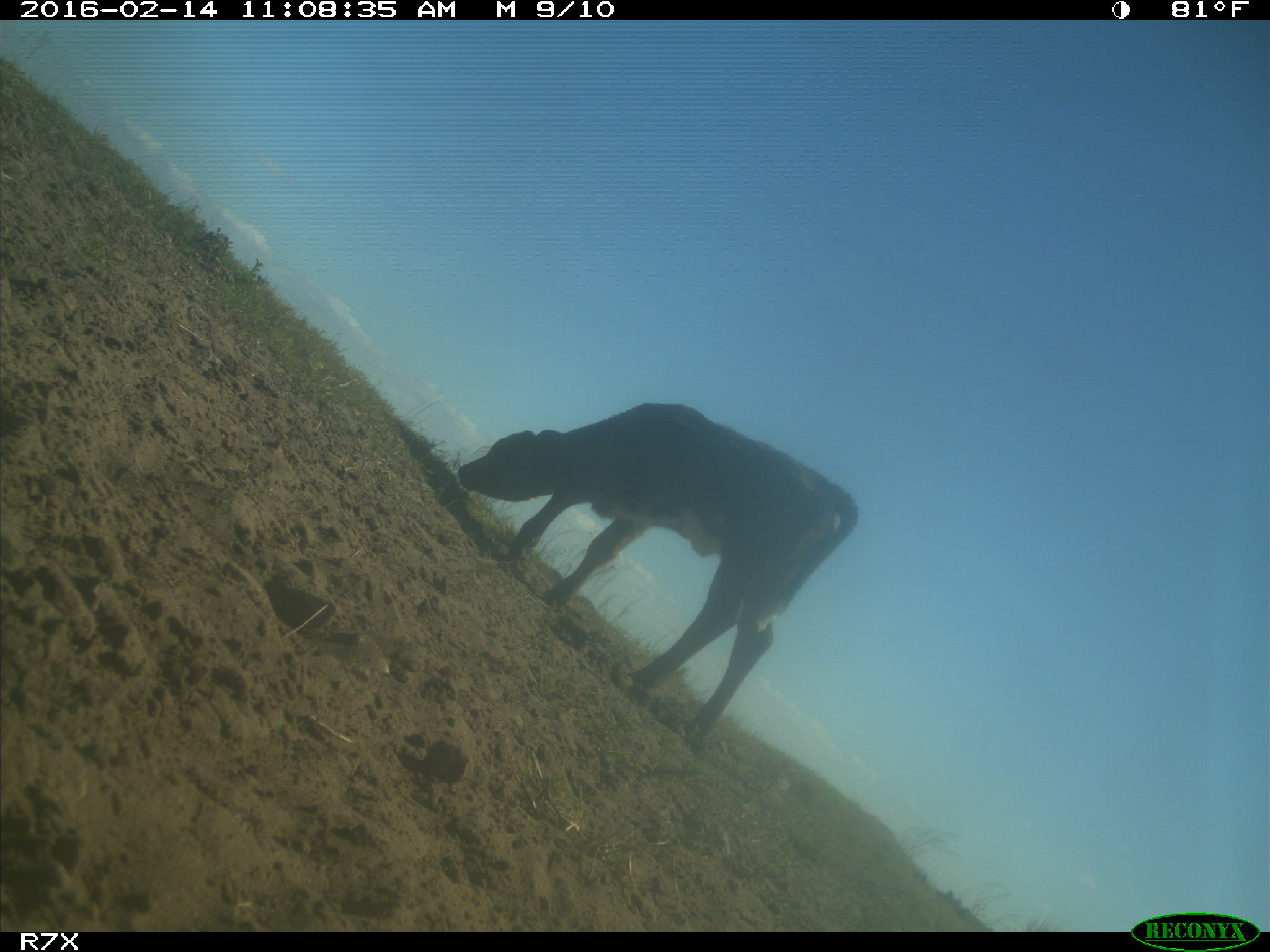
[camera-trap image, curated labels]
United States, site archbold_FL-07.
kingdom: Animalia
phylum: Chordata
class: Mammalia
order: Artiodactyla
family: Bovidae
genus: Bos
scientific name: Bos taurus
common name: domestic cow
Bos taurus (domestic cow).